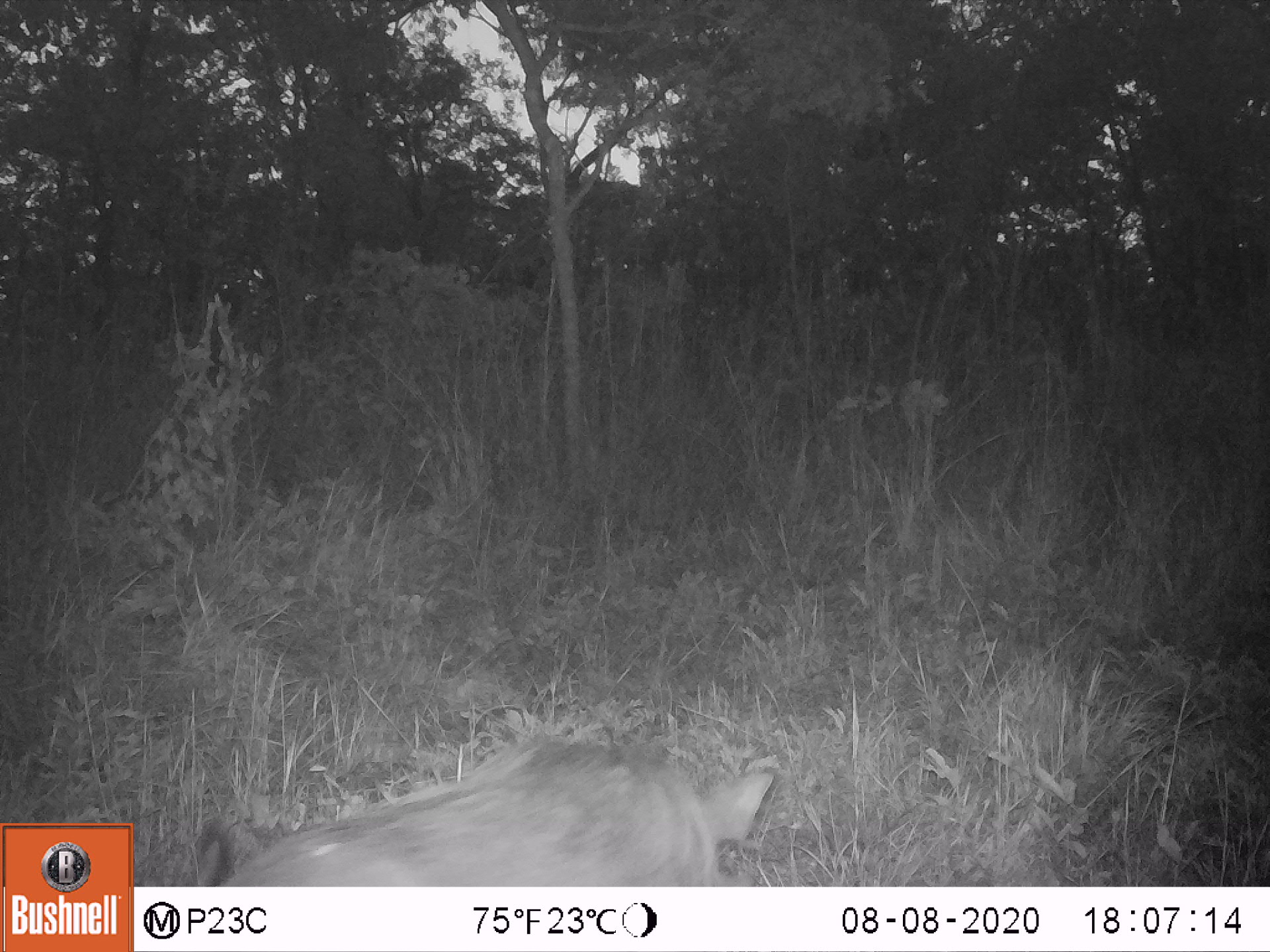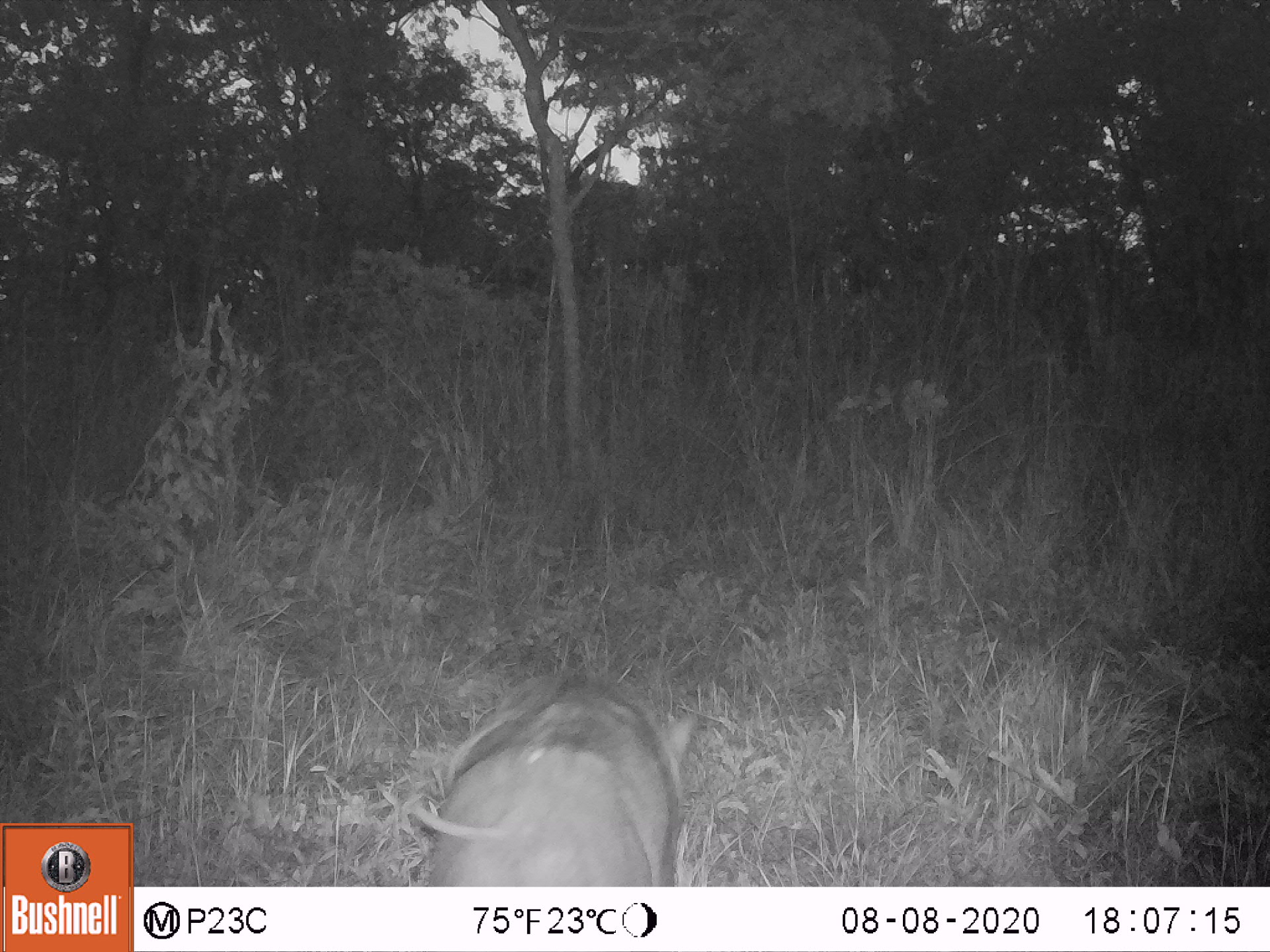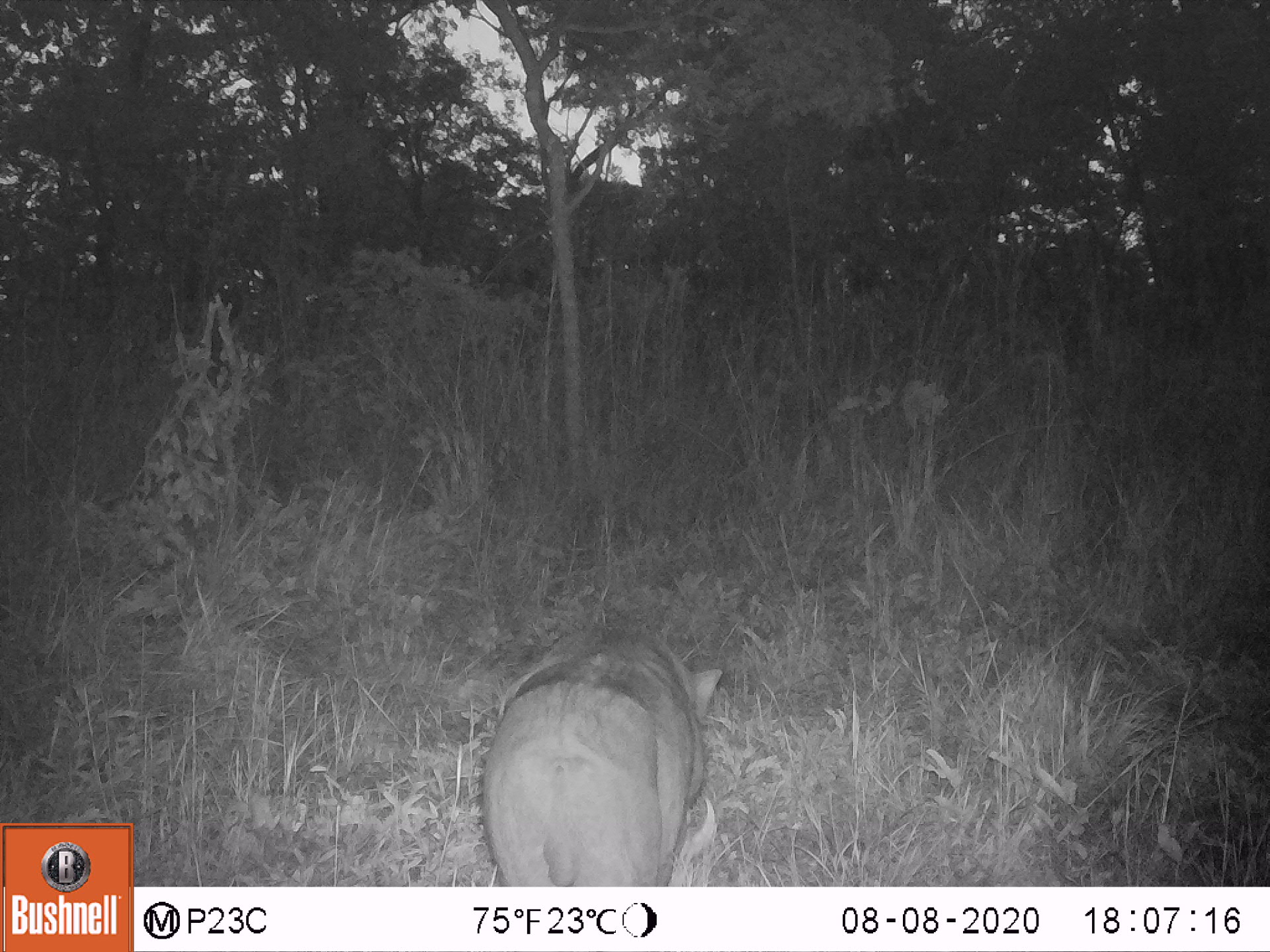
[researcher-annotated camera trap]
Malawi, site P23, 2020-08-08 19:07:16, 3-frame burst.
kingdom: Animalia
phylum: Chordata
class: Mammalia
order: Artiodactyla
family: Suidae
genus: Phacochoerus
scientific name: Phacochoerus africanus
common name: common warthog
Common warthog (Phacochoerus africanus), count 1.